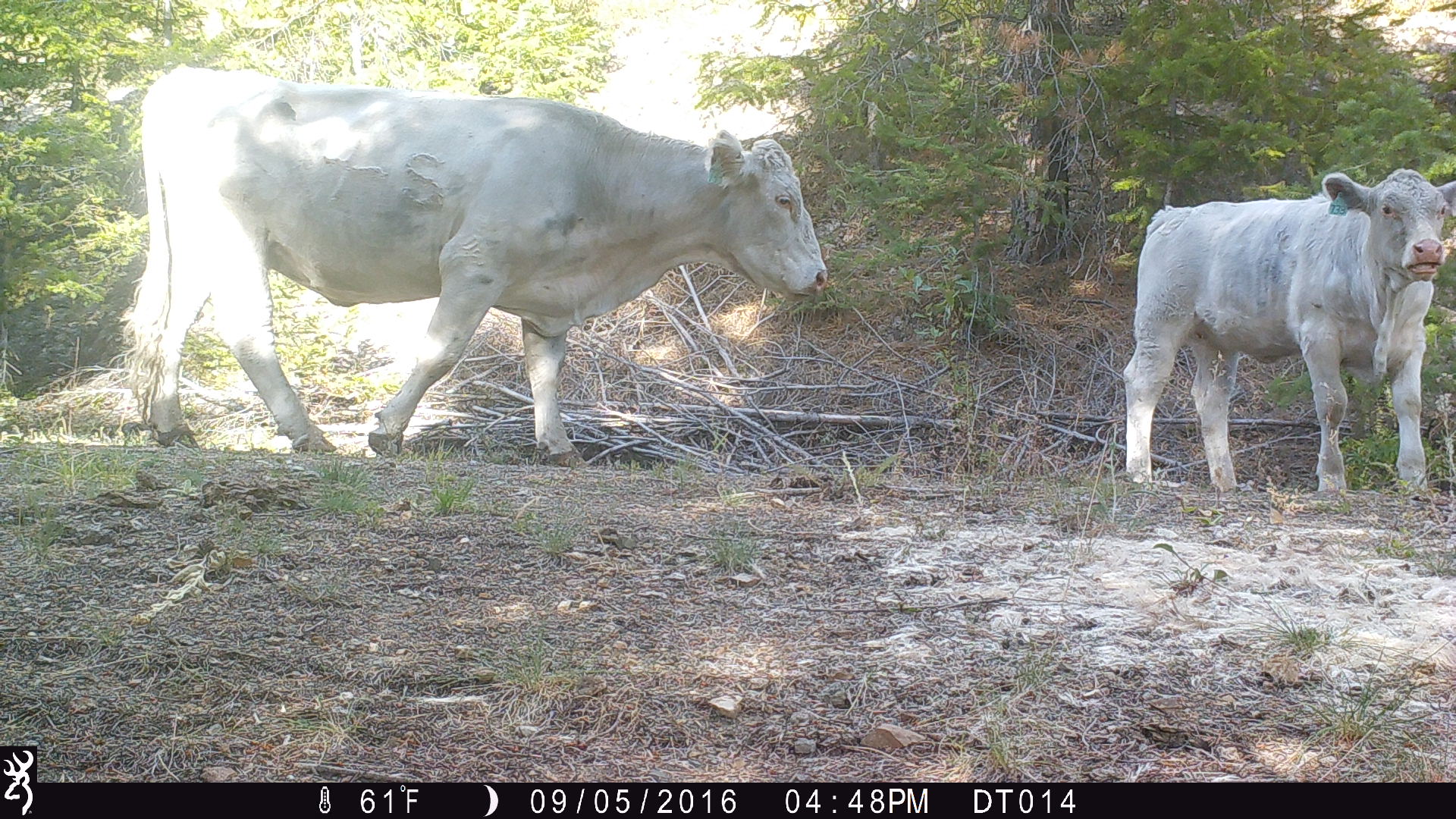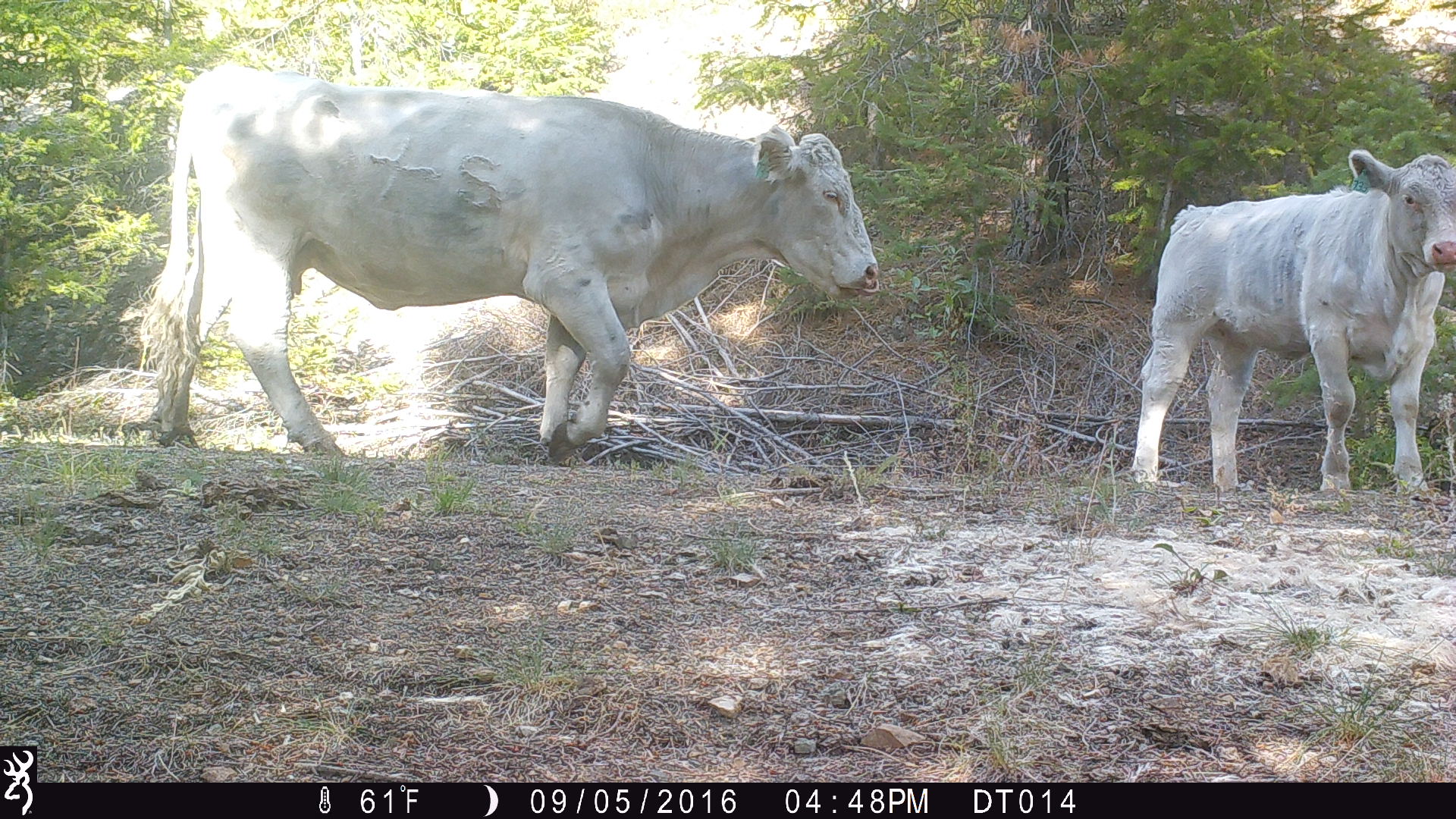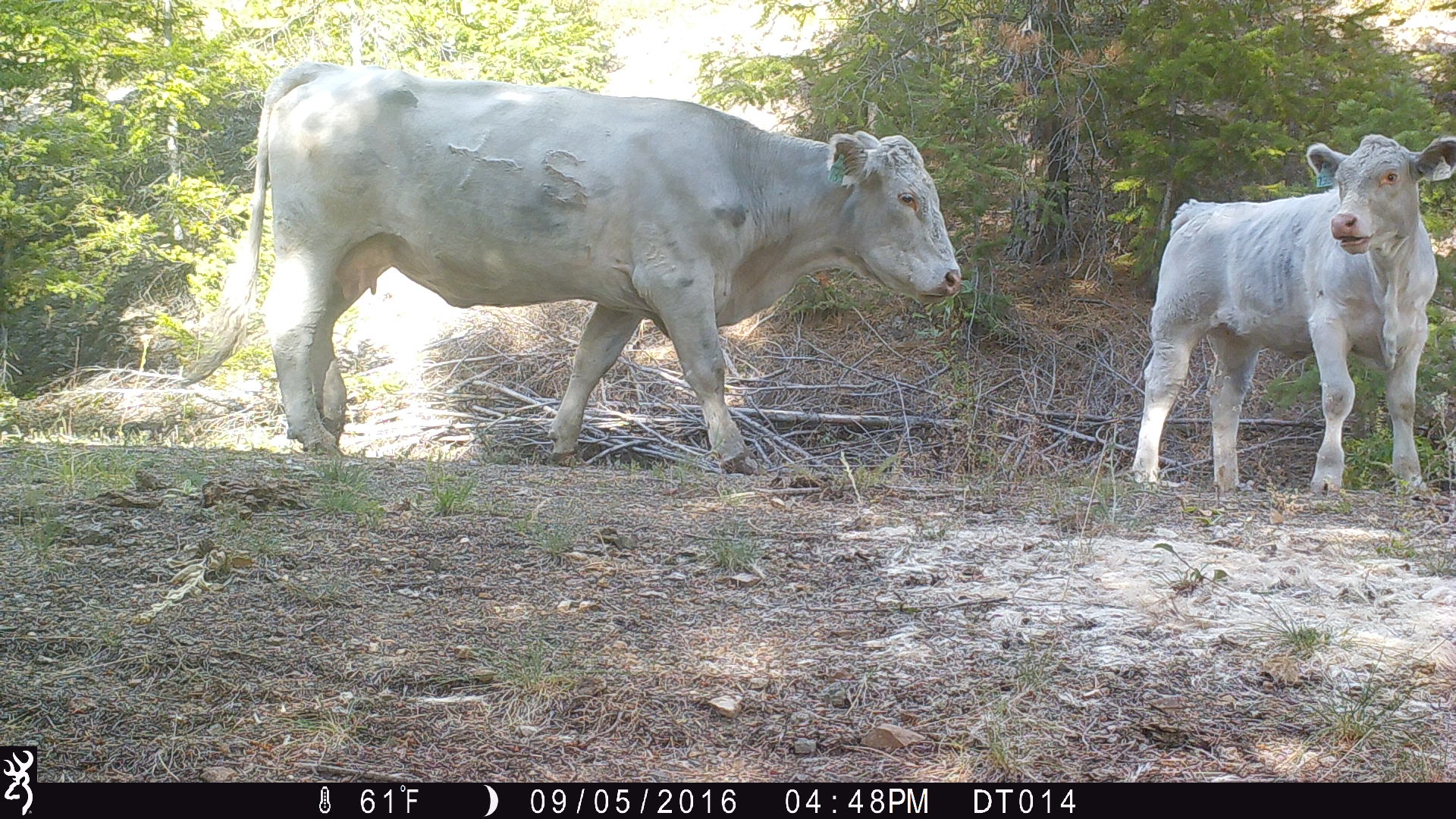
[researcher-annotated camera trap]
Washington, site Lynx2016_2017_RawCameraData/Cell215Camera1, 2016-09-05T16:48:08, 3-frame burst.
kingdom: Animalia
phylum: Chordata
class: Mammalia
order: Artiodactyla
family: Bovidae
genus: Bos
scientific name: Bos taurus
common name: domestic cattle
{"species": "domestic cattle (Bos taurus)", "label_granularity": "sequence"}